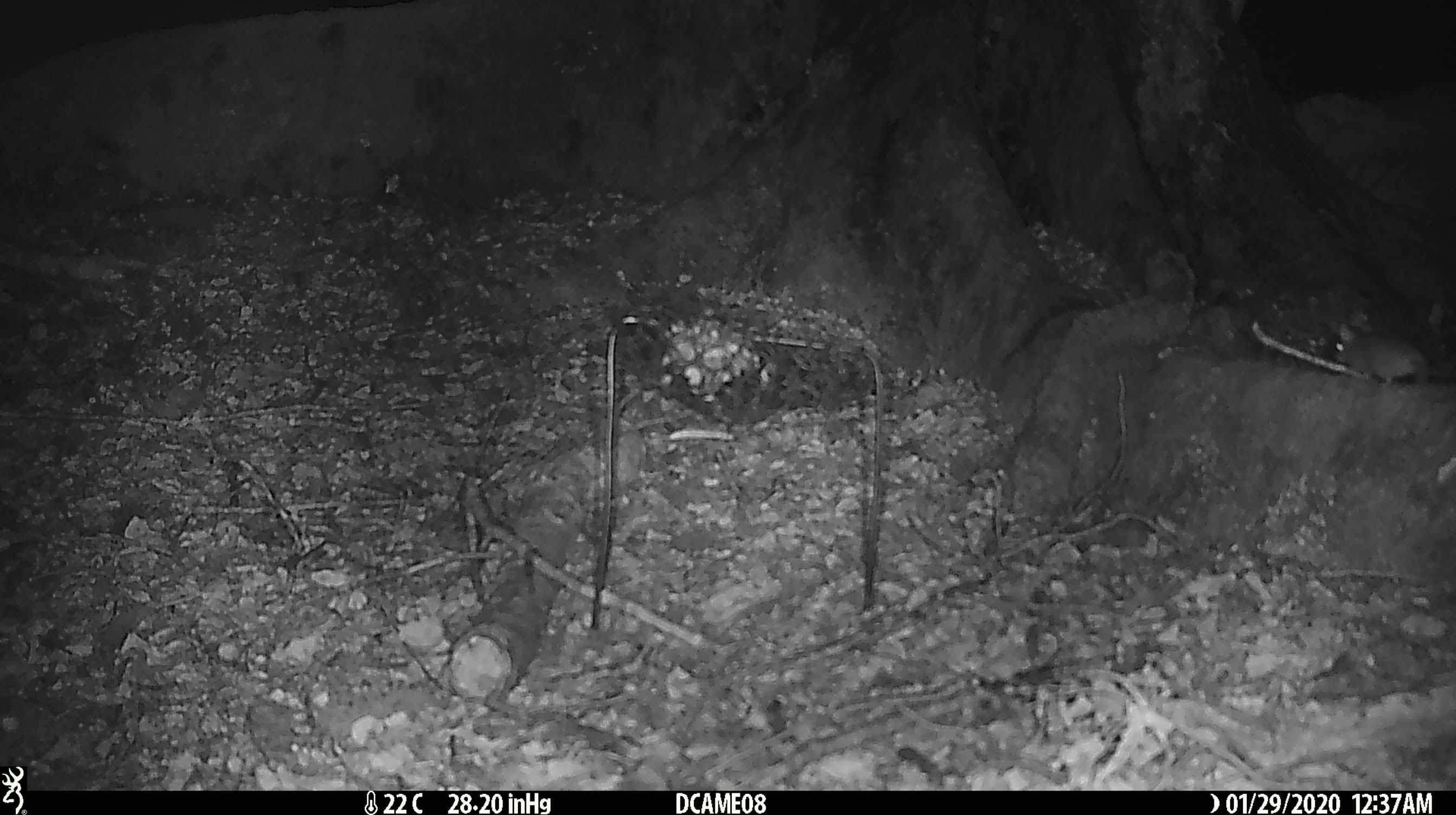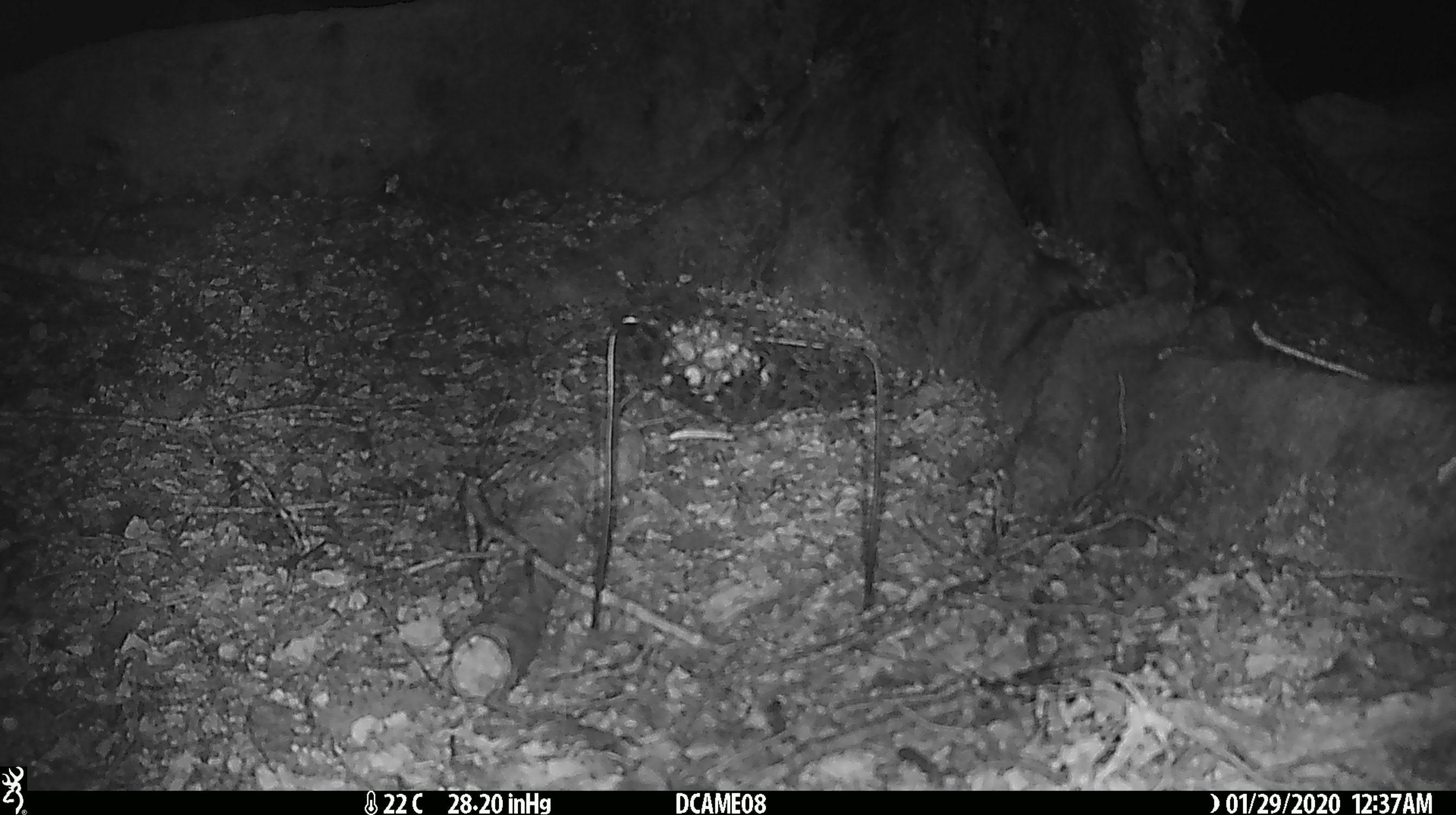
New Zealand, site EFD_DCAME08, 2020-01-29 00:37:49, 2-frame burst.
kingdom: Animalia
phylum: Chordata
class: Mammalia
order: Rodentia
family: Muridae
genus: Mus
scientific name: Mus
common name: mouse